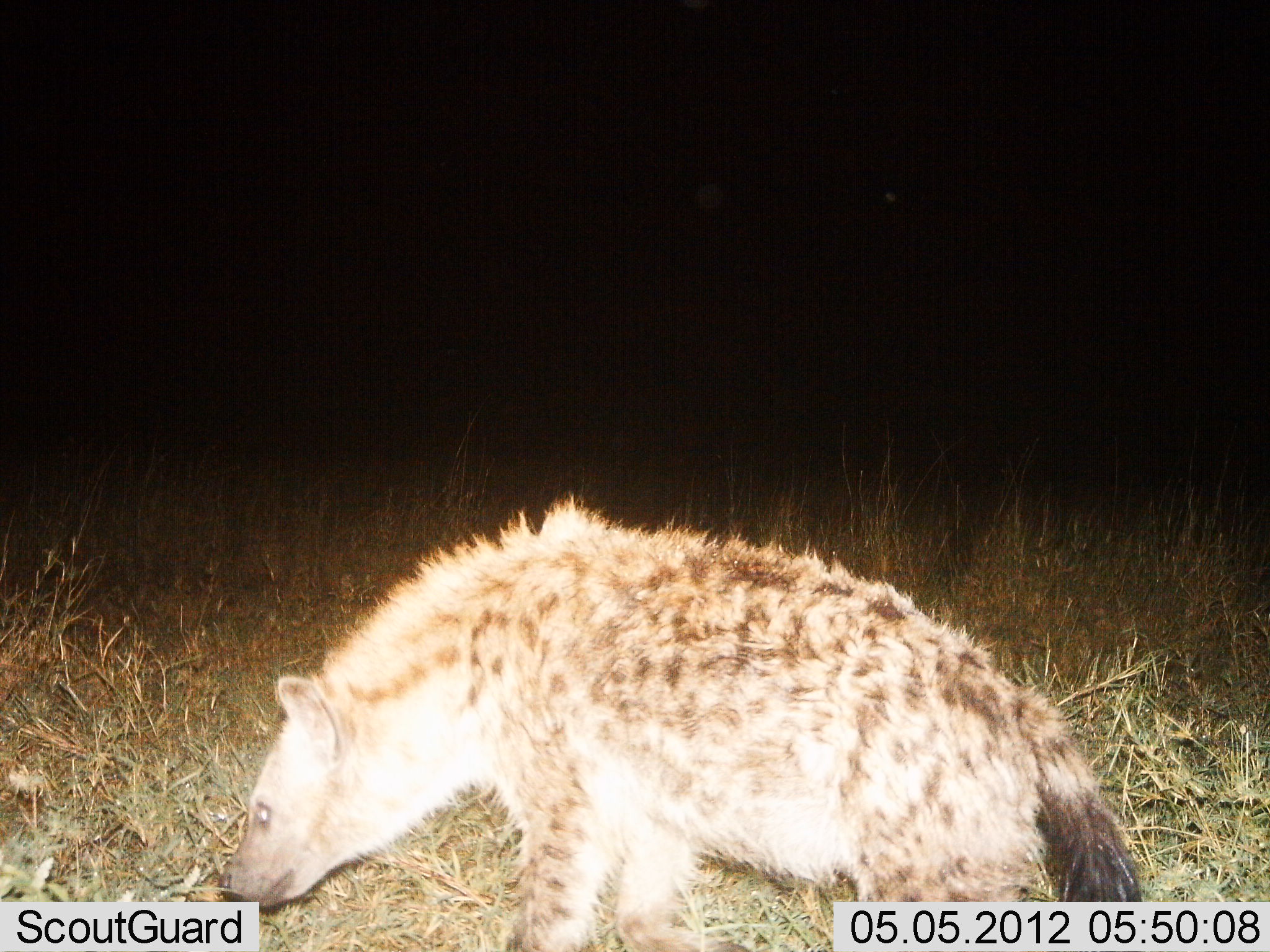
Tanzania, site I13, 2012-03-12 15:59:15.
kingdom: Animalia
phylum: Chordata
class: Mammalia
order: Carnivora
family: Hyaenidae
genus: Crocuta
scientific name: Crocuta crocuta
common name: spotted hyena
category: hyenaspotted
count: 1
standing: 47%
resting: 0%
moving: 59%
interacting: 0%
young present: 0%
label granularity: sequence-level